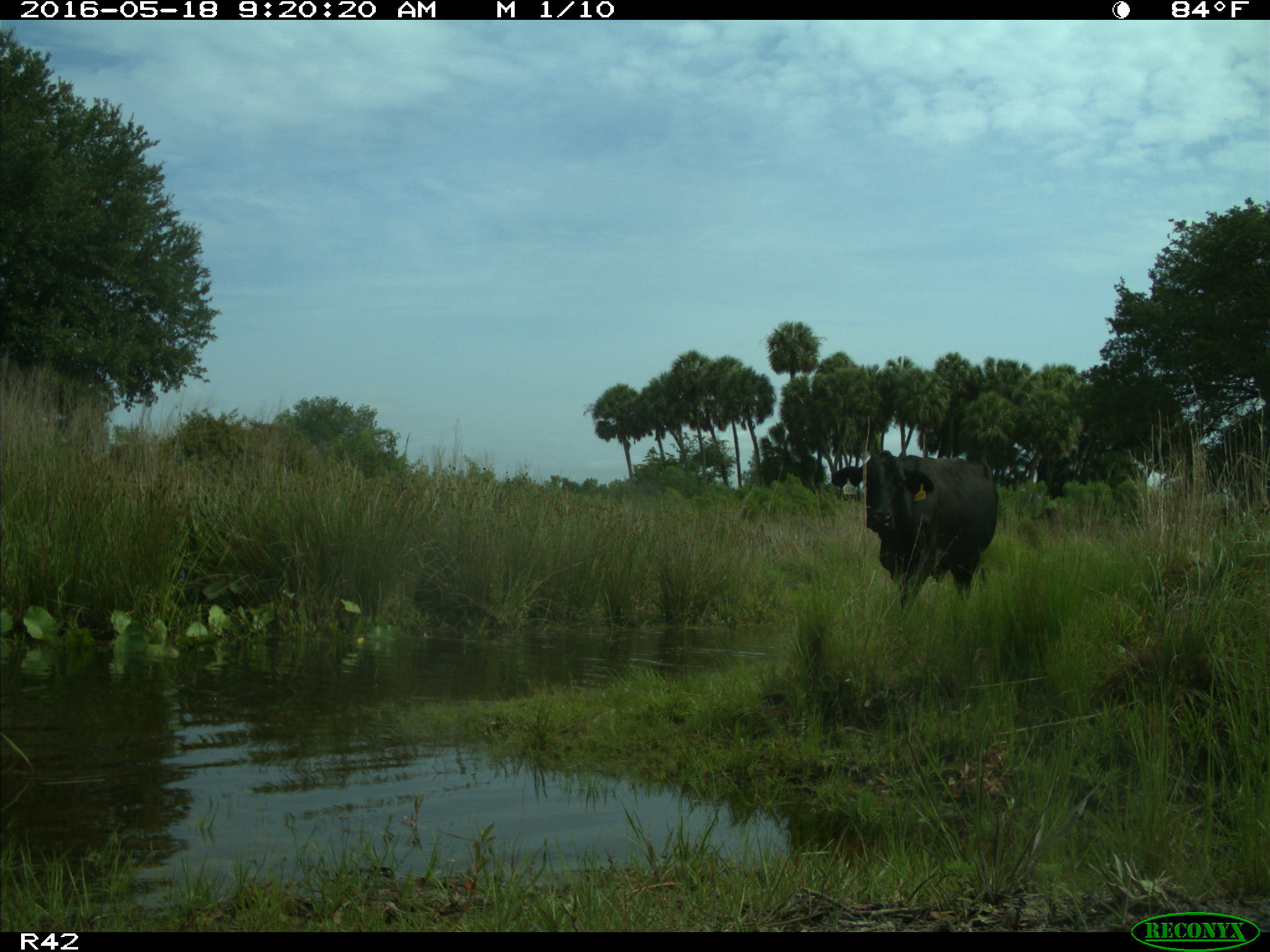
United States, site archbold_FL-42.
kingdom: Animalia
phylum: Chordata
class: Mammalia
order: Artiodactyla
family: Bovidae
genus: Bos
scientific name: Bos taurus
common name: domestic cow